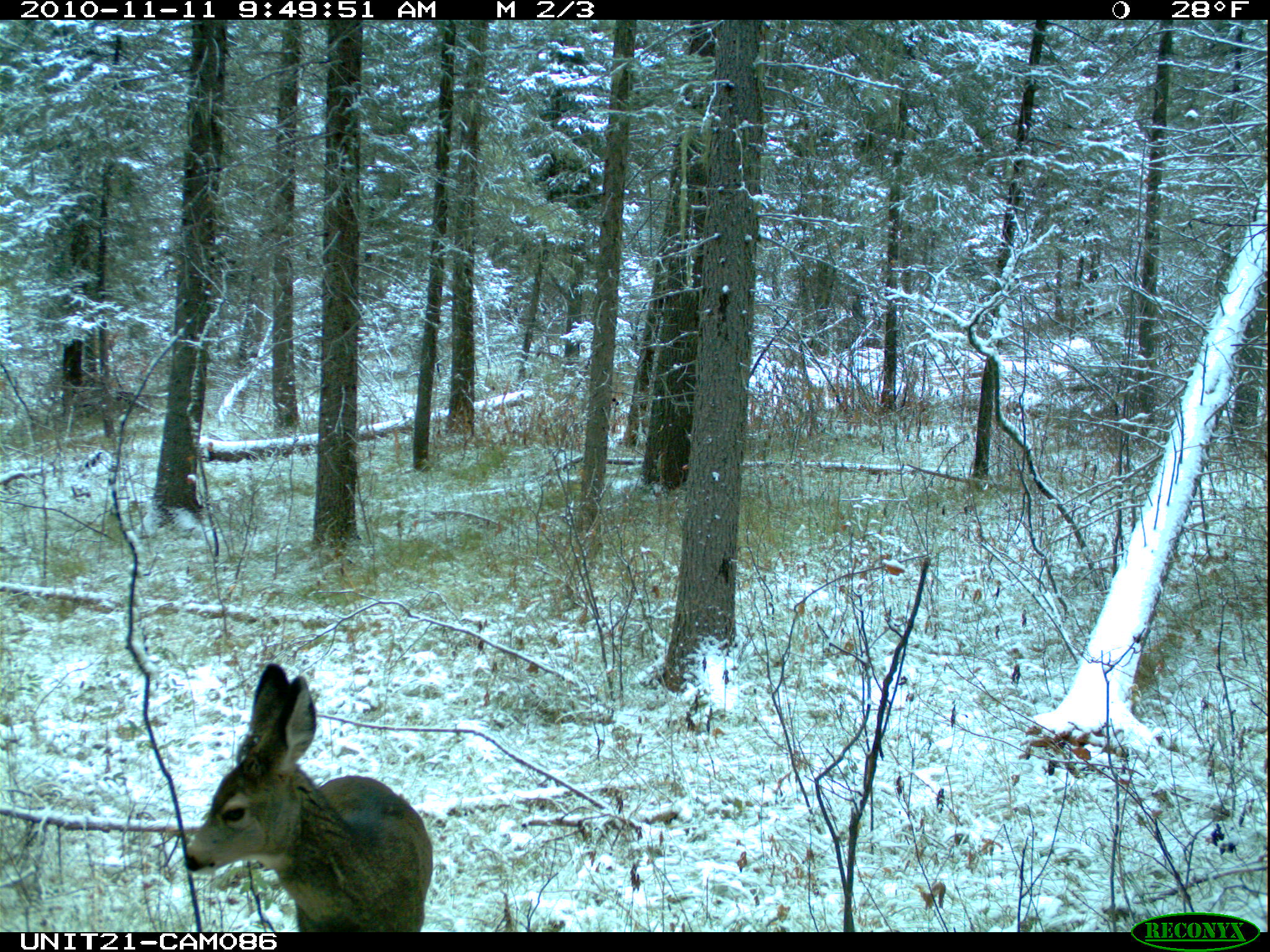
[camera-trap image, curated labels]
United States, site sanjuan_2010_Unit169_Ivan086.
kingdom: Animalia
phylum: Chordata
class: Mammalia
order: Artiodactyla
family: Cervidae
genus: Odocoileus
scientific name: Odocoileus hemionus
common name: mule deer